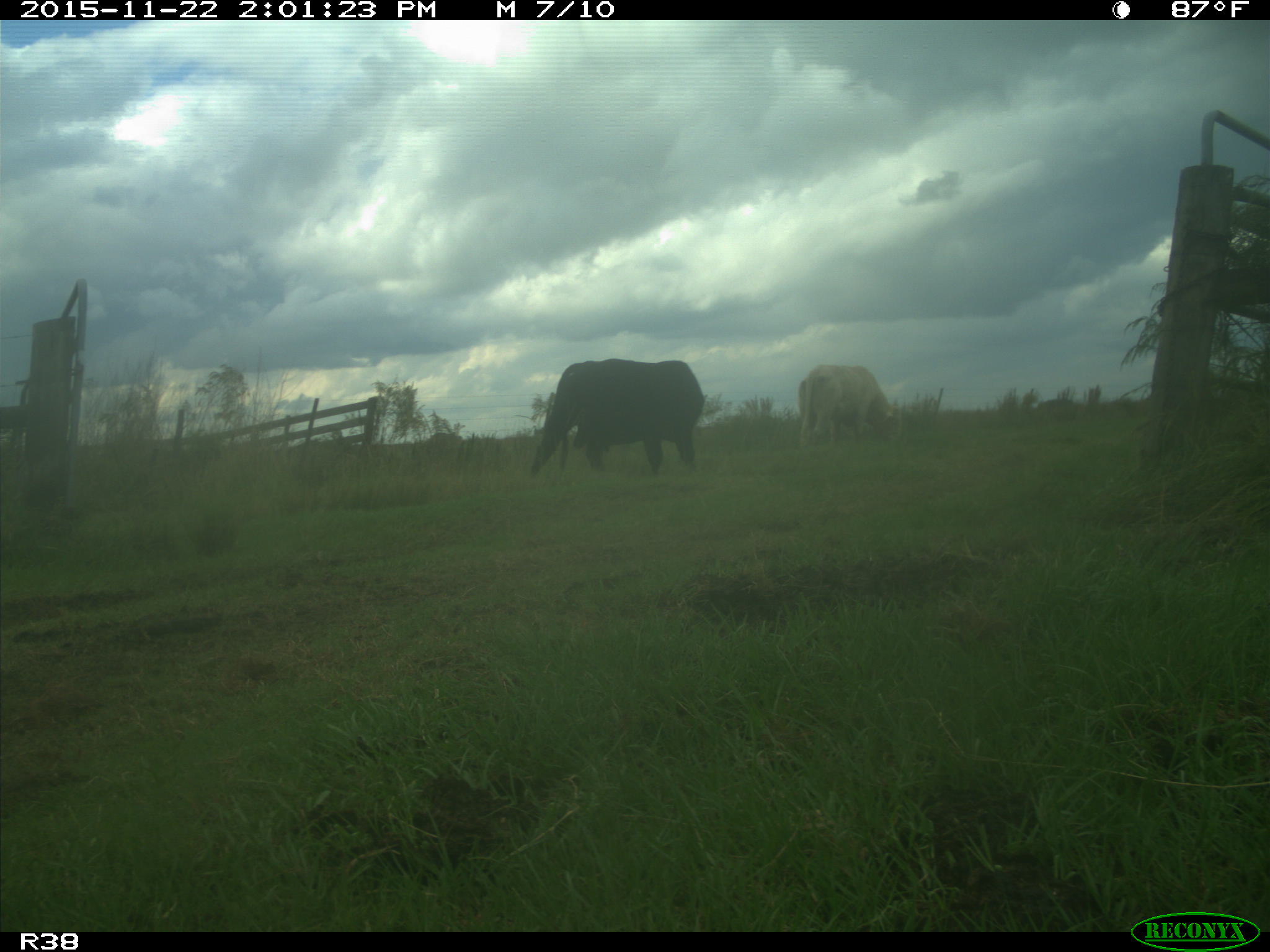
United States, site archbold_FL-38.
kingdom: Animalia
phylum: Chordata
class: Mammalia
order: Artiodactyla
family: Bovidae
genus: Bos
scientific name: Bos taurus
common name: domestic cow